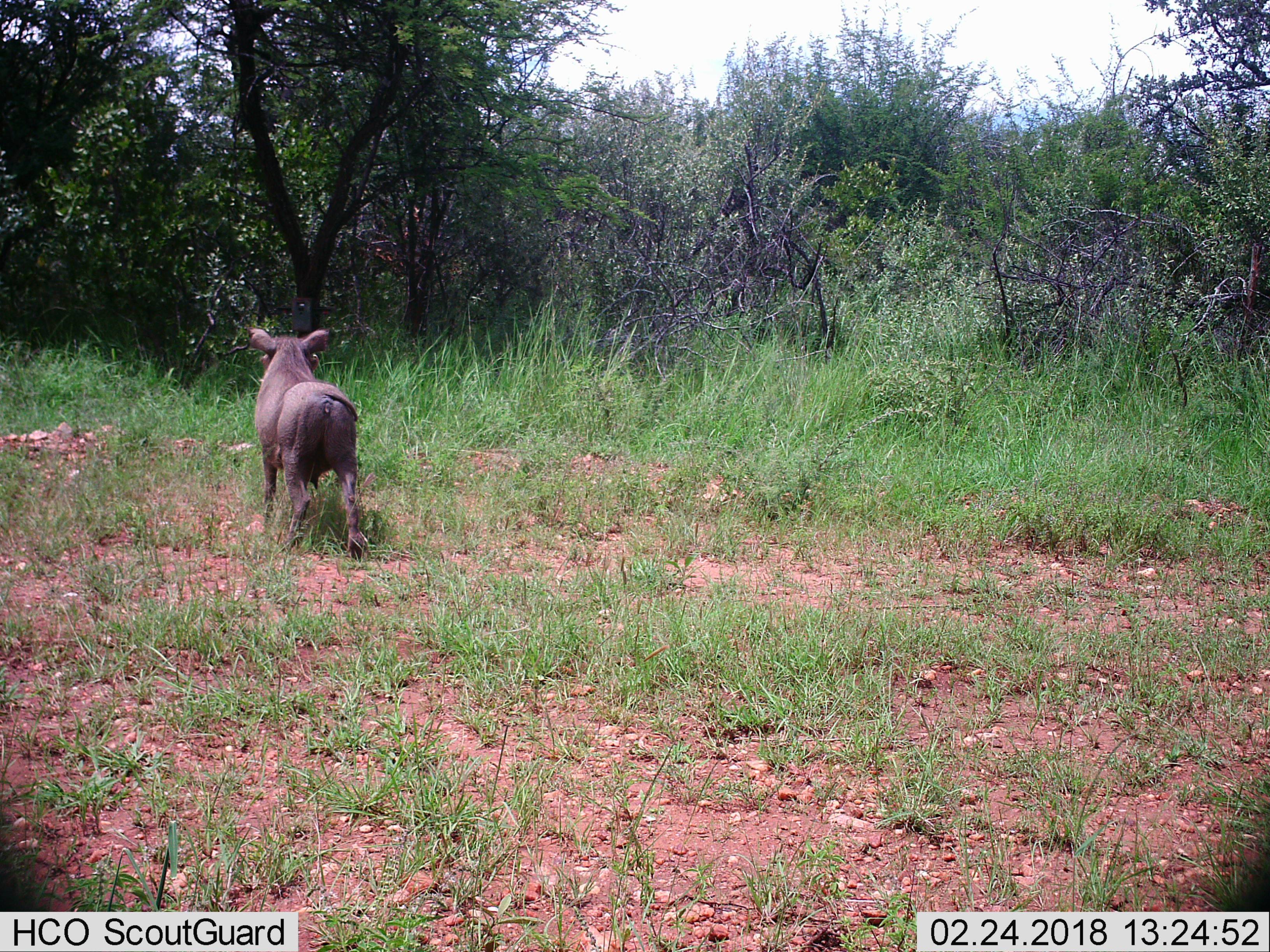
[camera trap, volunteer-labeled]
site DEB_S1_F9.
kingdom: Animalia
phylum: Chordata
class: Mammalia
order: Artiodactyla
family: Suidae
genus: Phacochoerus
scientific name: Phacochoerus africanus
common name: warthog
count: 1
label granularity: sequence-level